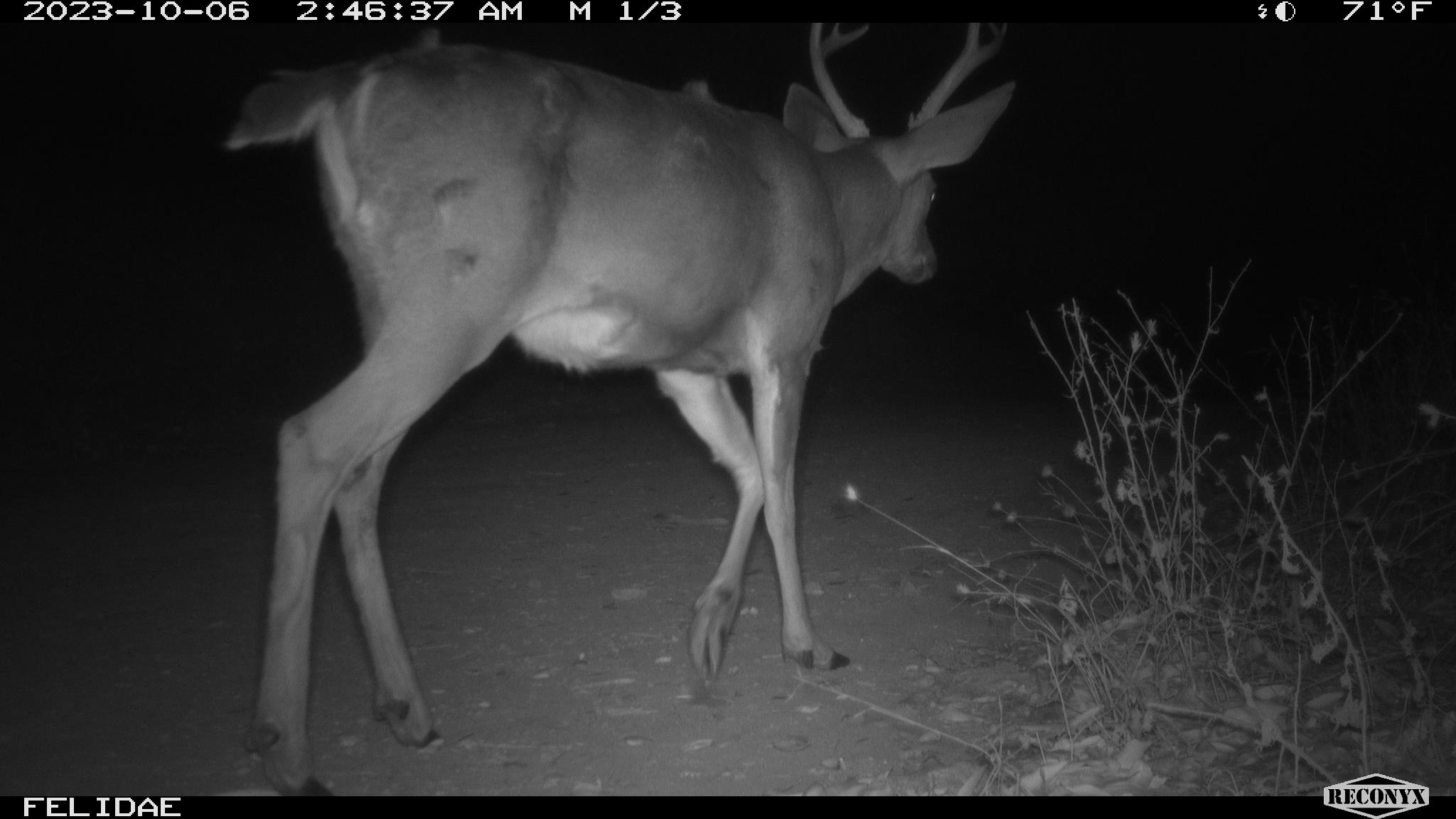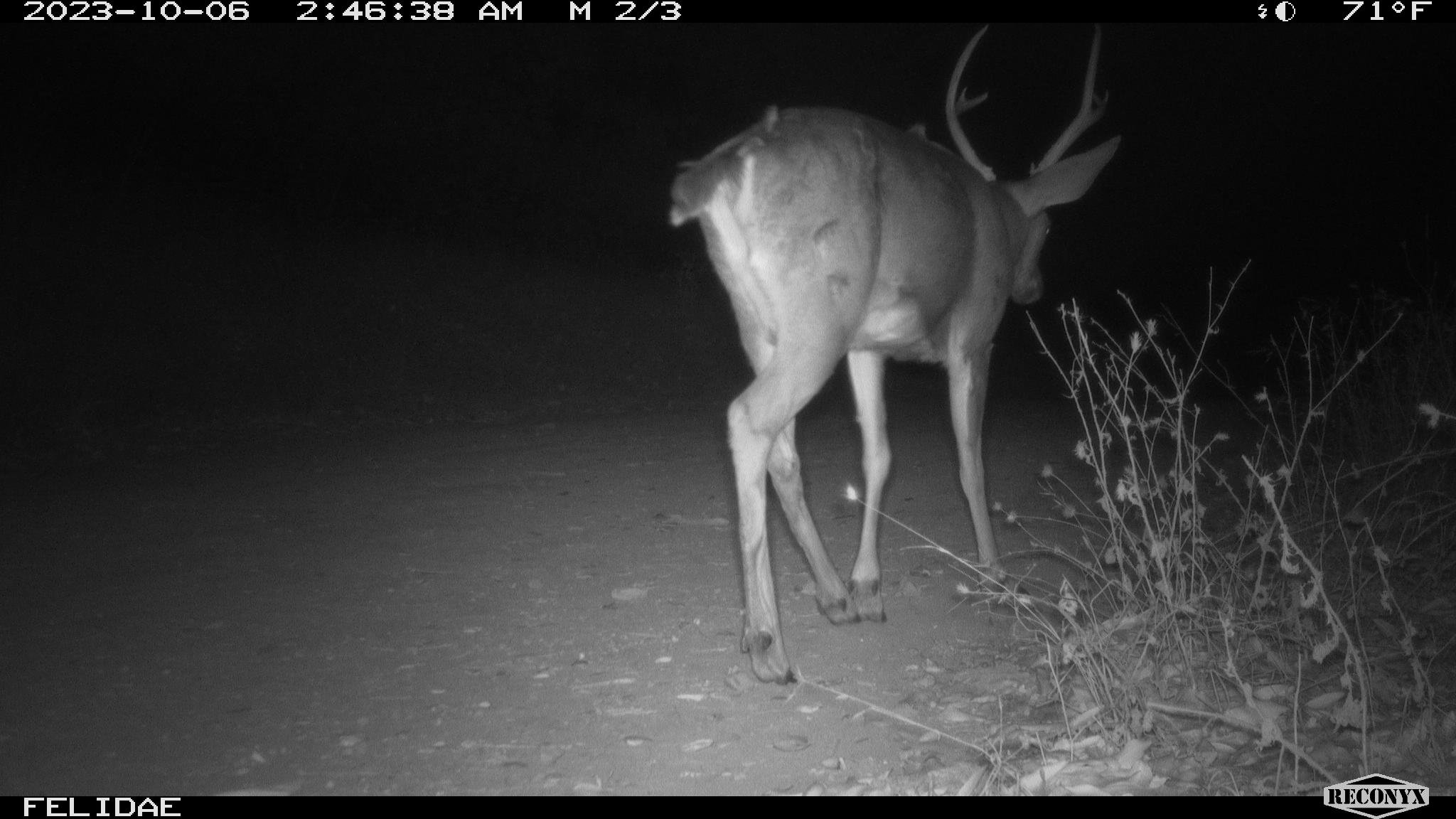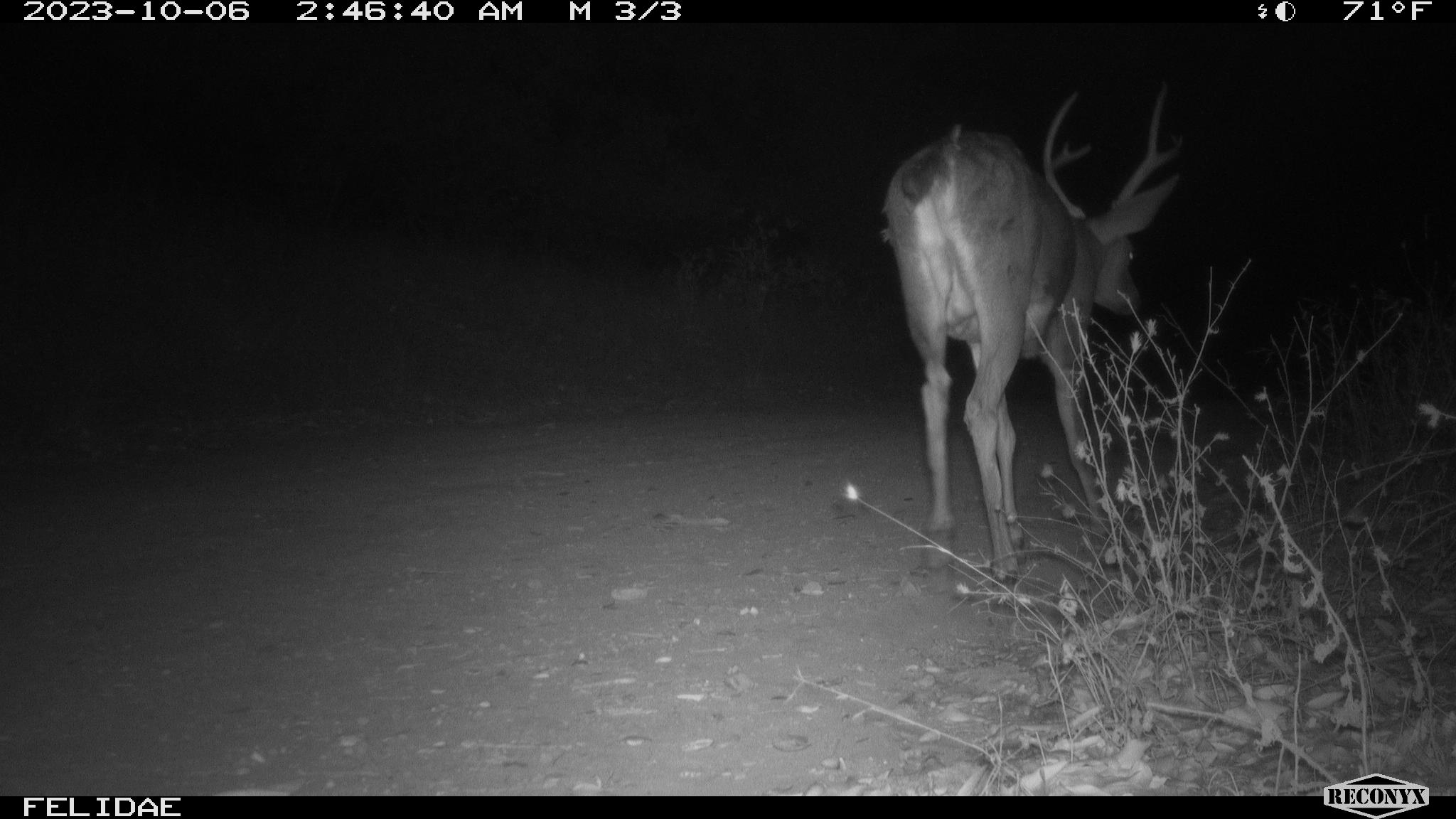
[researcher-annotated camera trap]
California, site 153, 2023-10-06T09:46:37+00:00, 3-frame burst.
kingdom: Animalia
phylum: Chordata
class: Mammalia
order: Artiodactyla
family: Cervidae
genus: Odocoileus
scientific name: Odocoileus hemionus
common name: mule deer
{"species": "mule deer (Odocoileus hemionus)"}